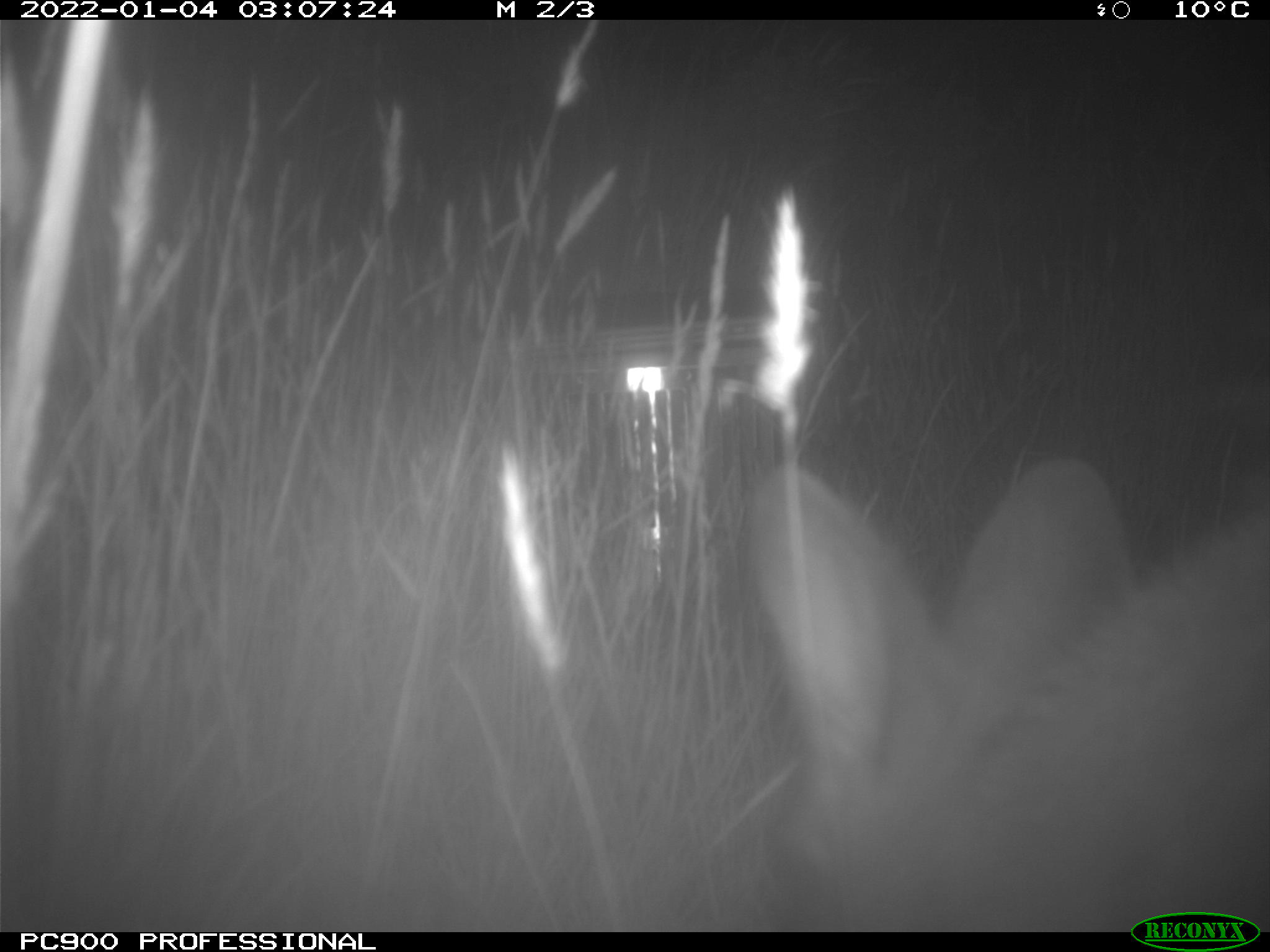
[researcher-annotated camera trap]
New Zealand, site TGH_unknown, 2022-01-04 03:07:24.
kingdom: Animalia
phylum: Chordata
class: Mammalia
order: Diprotodontia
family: Macropodidae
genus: Notamacropus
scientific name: Notamacropus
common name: wallaby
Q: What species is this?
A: Wallaby (Notamacropus).